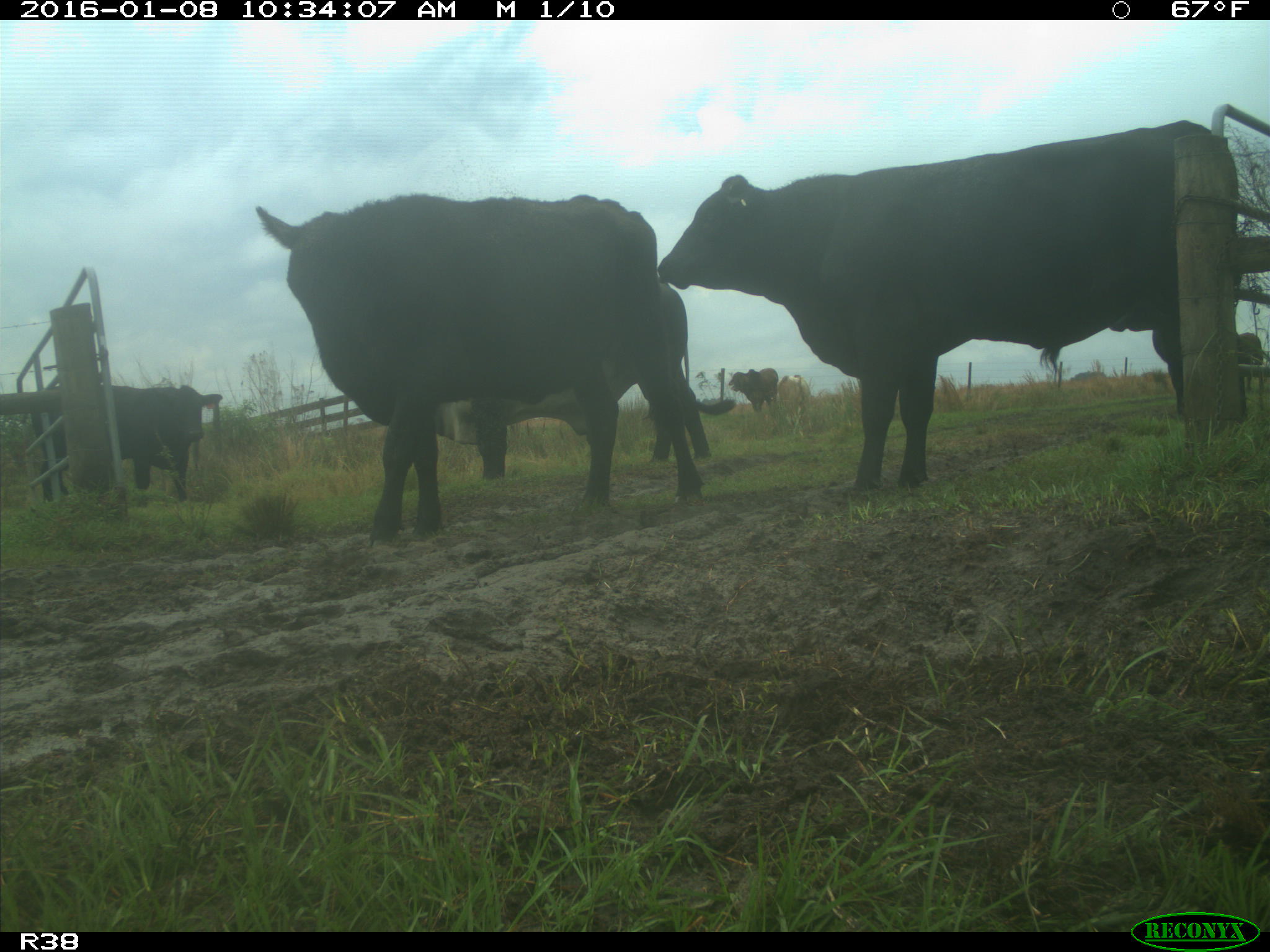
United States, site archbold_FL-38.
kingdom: Animalia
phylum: Chordata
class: Mammalia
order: Artiodactyla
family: Bovidae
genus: Bos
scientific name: Bos taurus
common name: domestic cow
Bos taurus (domestic cow).